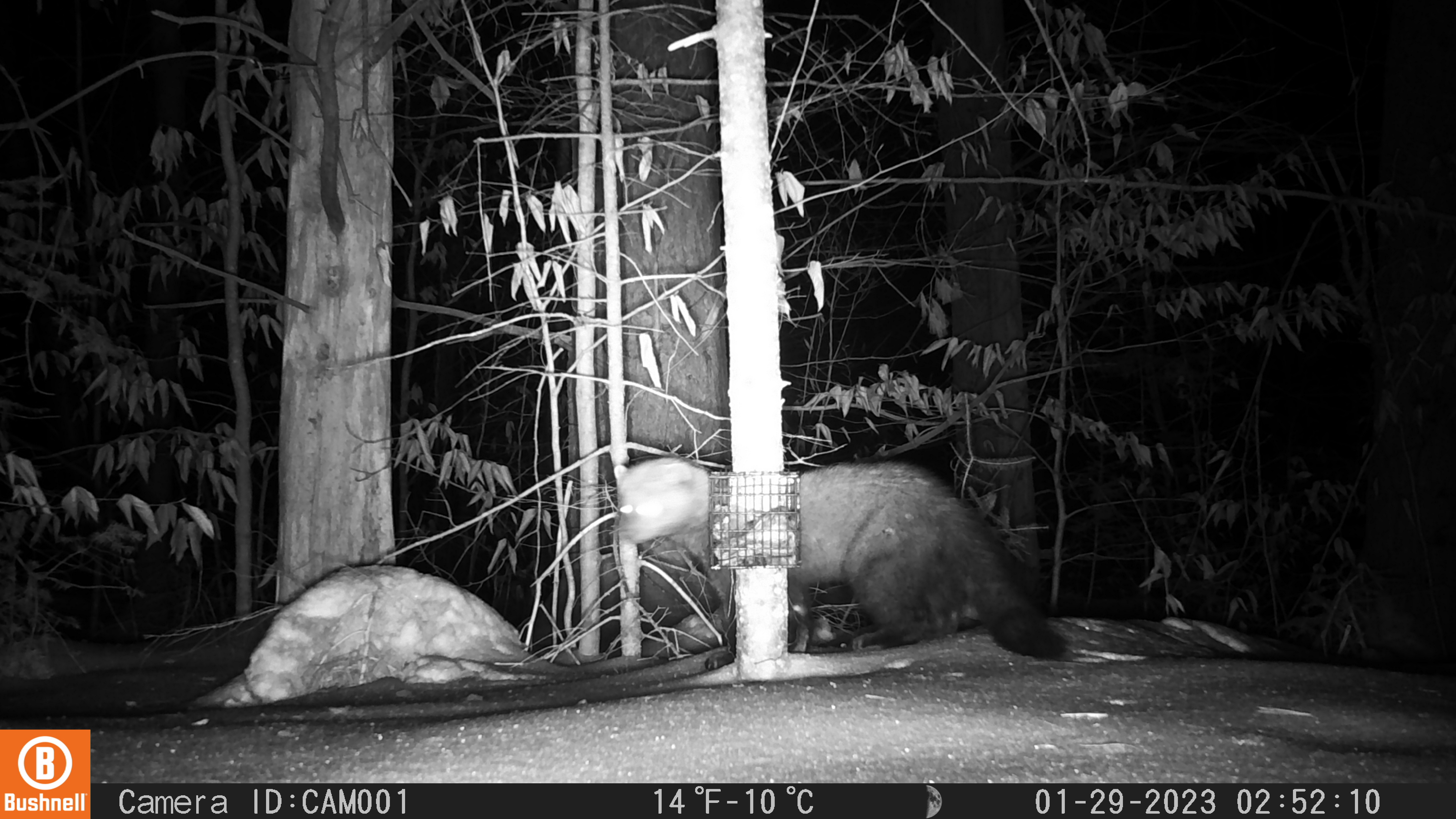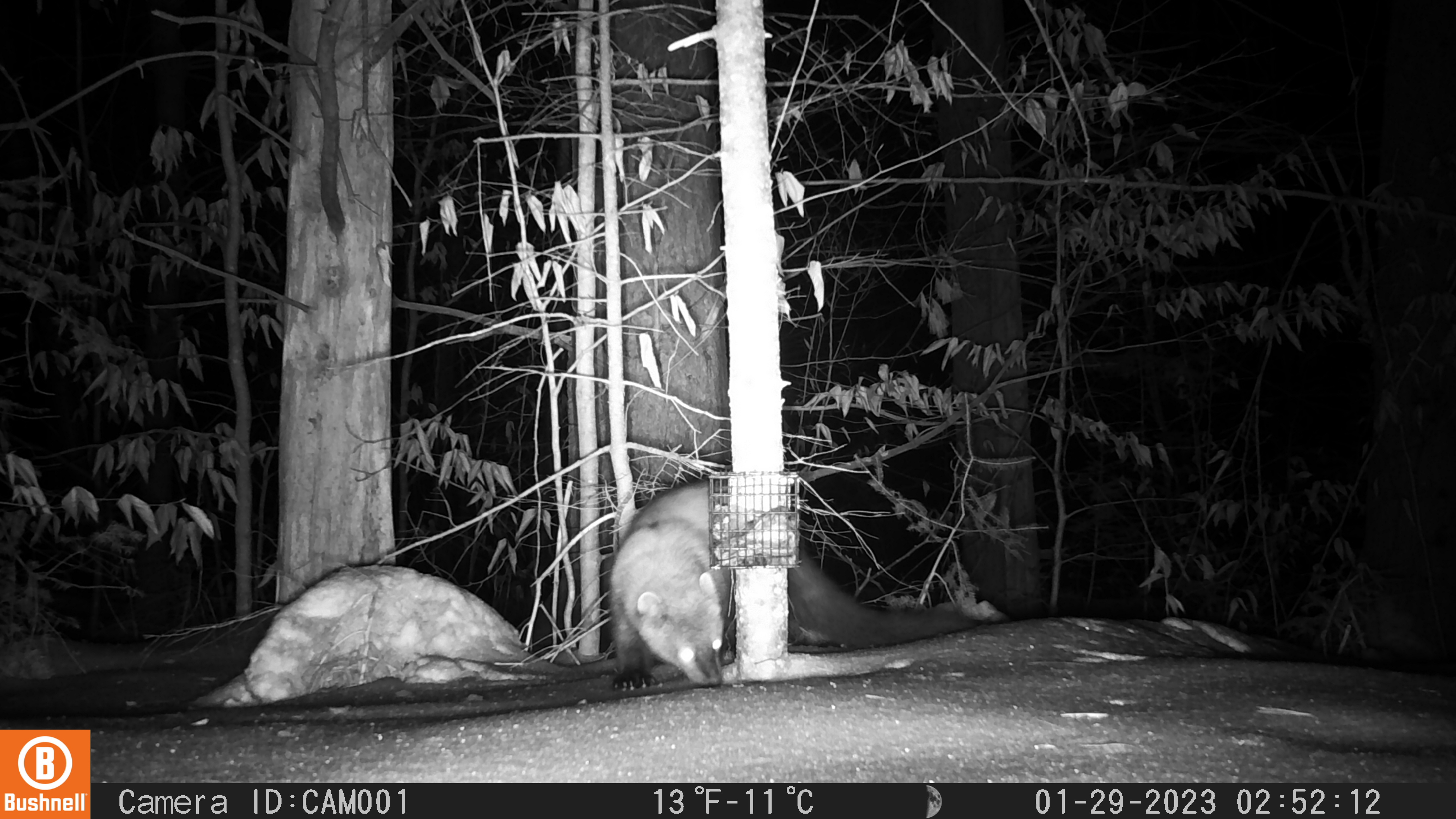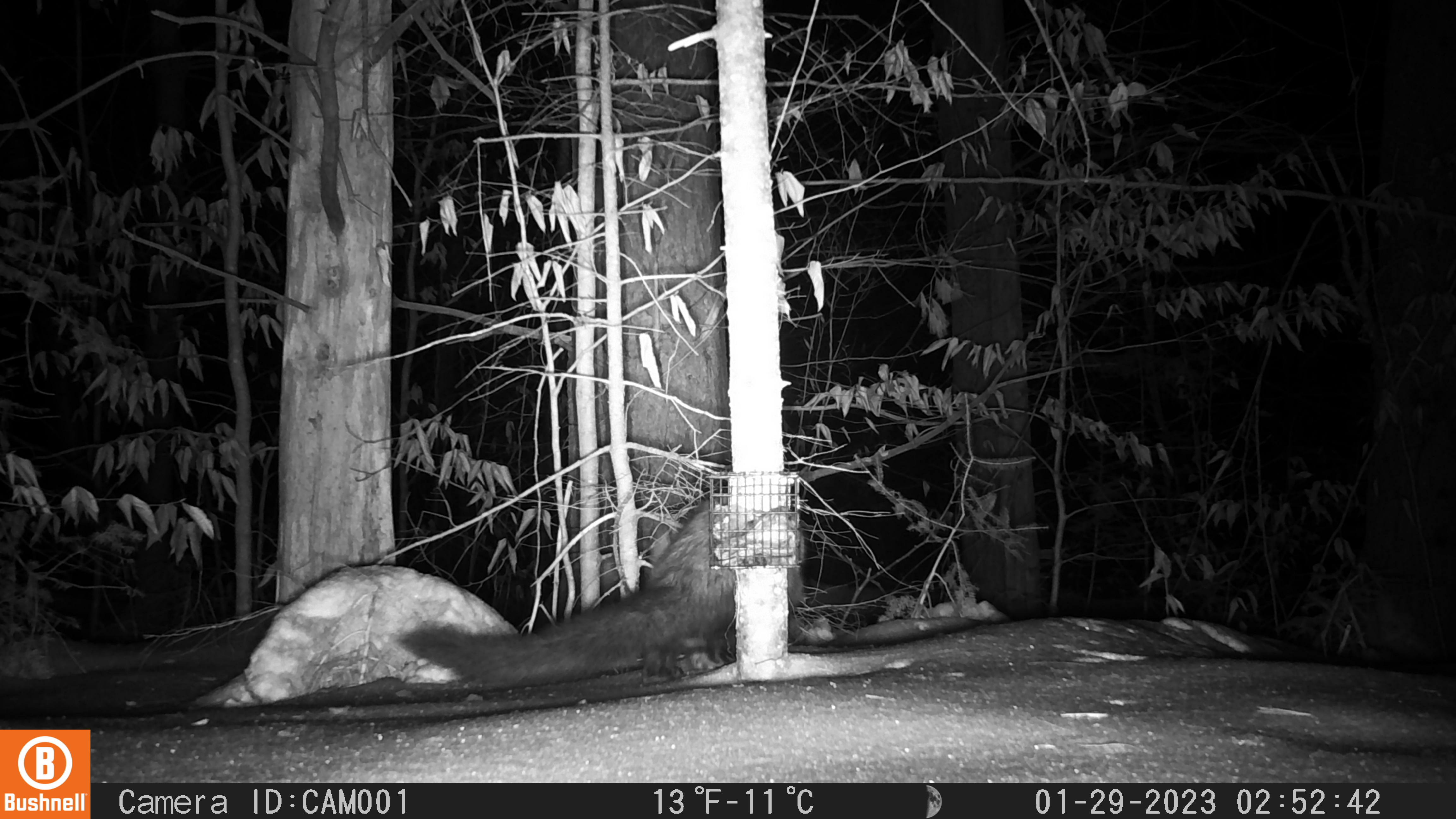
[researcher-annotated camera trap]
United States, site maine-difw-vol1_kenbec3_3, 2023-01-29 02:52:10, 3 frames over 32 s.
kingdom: Animalia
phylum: Chordata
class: Mammalia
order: Carnivora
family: Mustelidae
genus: Pekania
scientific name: Pekania pennanti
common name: fisher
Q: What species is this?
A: Fisher (Pekania pennanti).